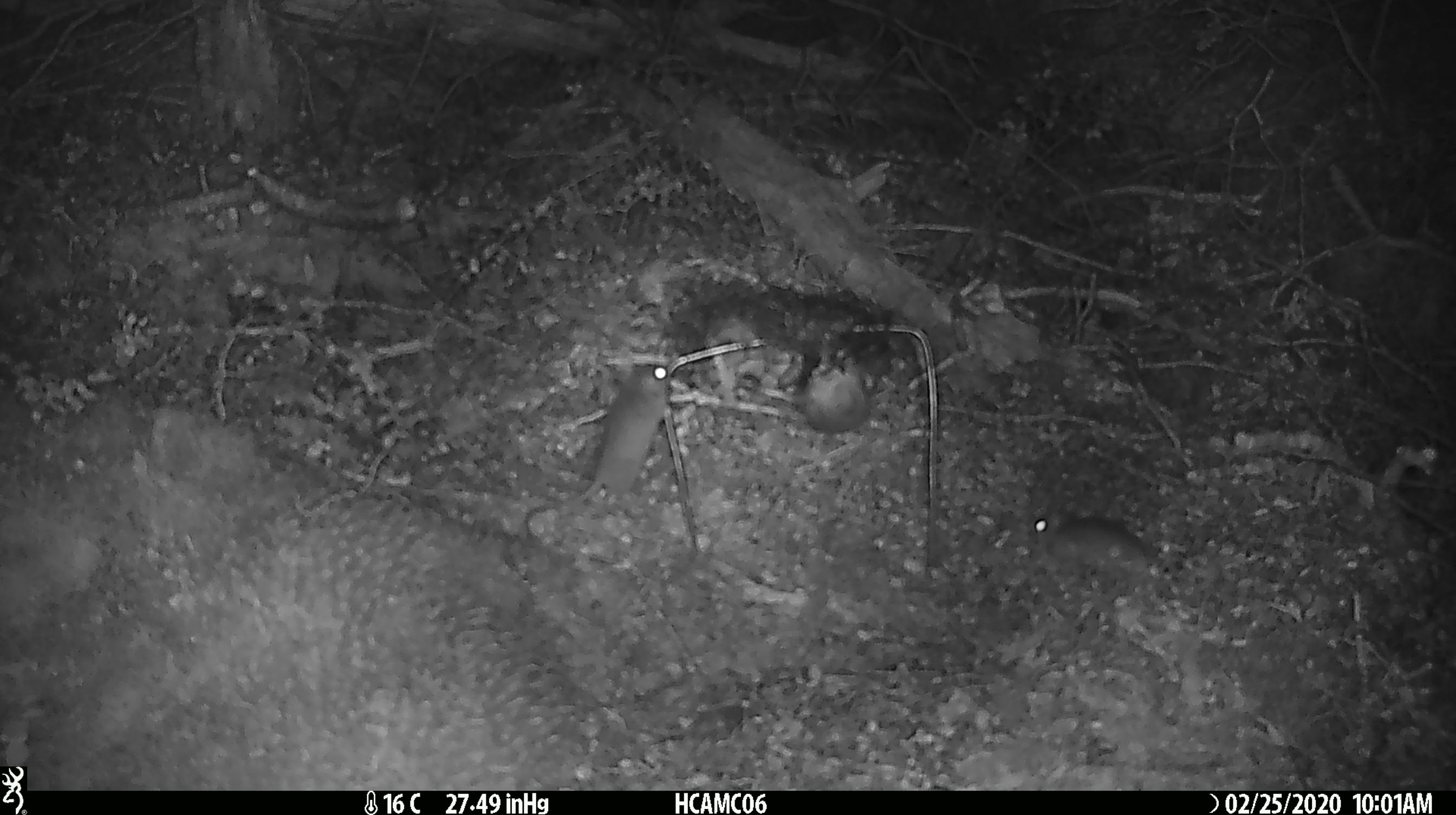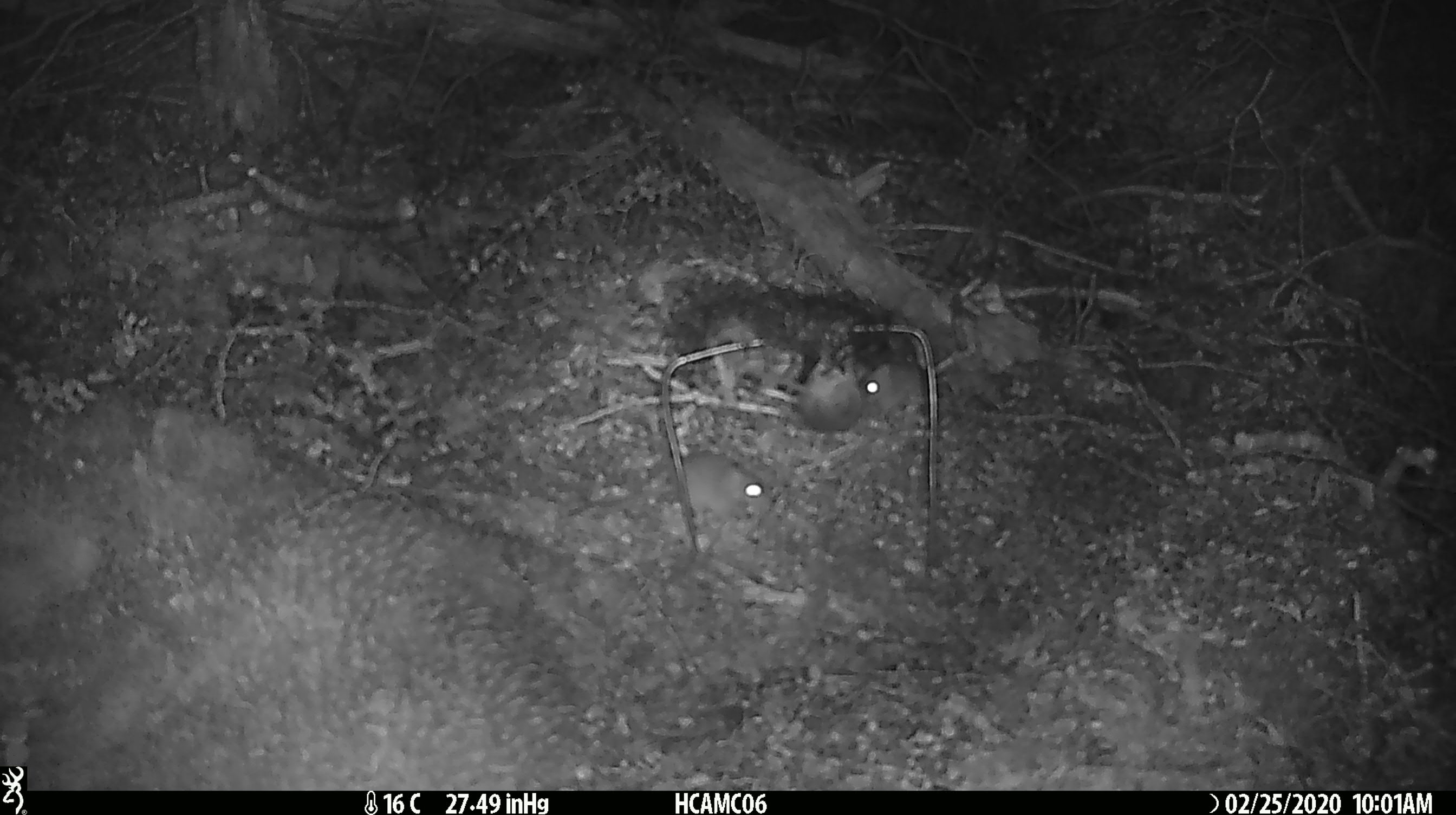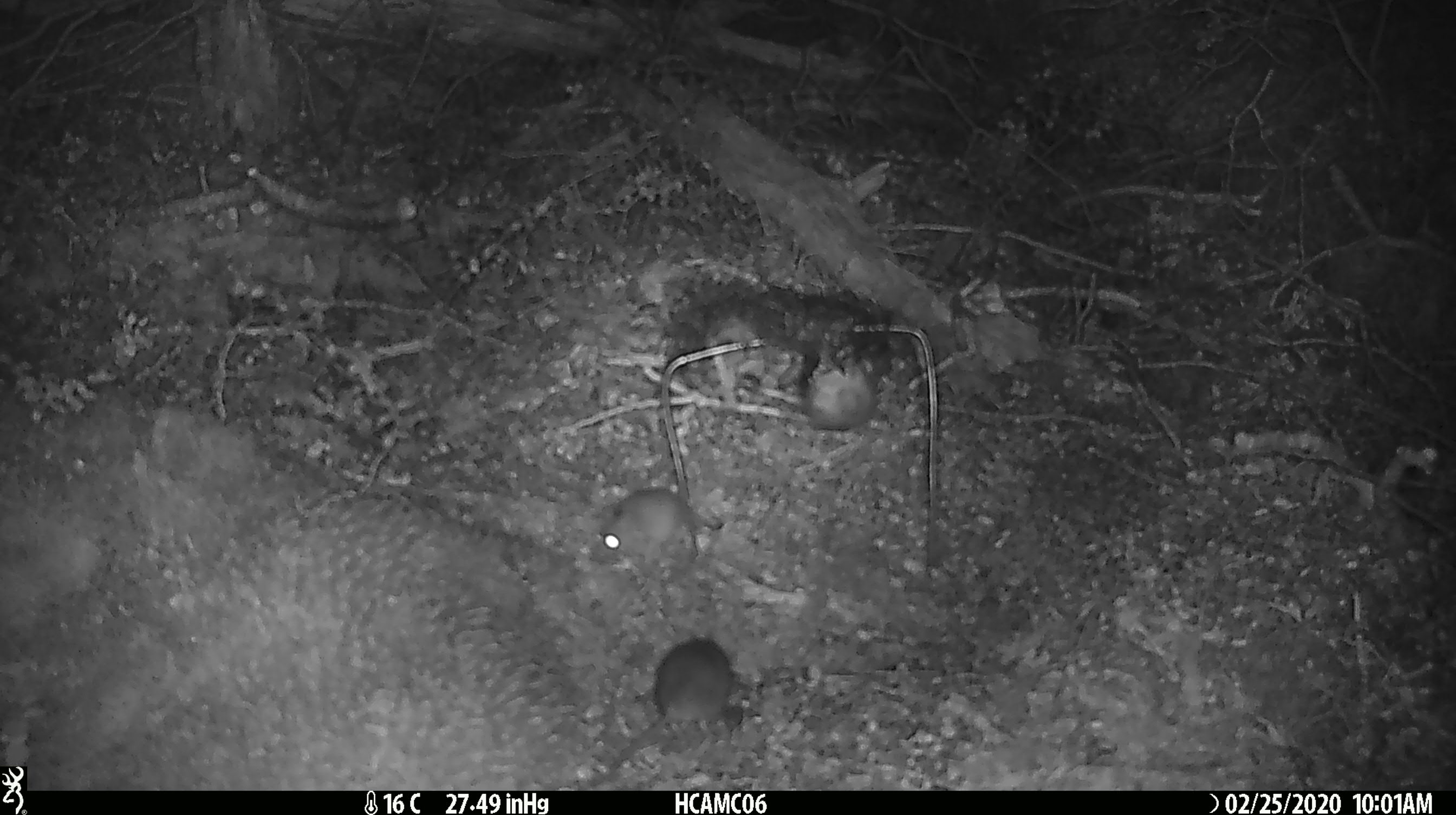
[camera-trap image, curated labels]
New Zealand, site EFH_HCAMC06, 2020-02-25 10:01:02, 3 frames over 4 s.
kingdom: Animalia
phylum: Chordata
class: Mammalia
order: Rodentia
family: Muridae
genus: Mus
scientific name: Mus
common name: mouse